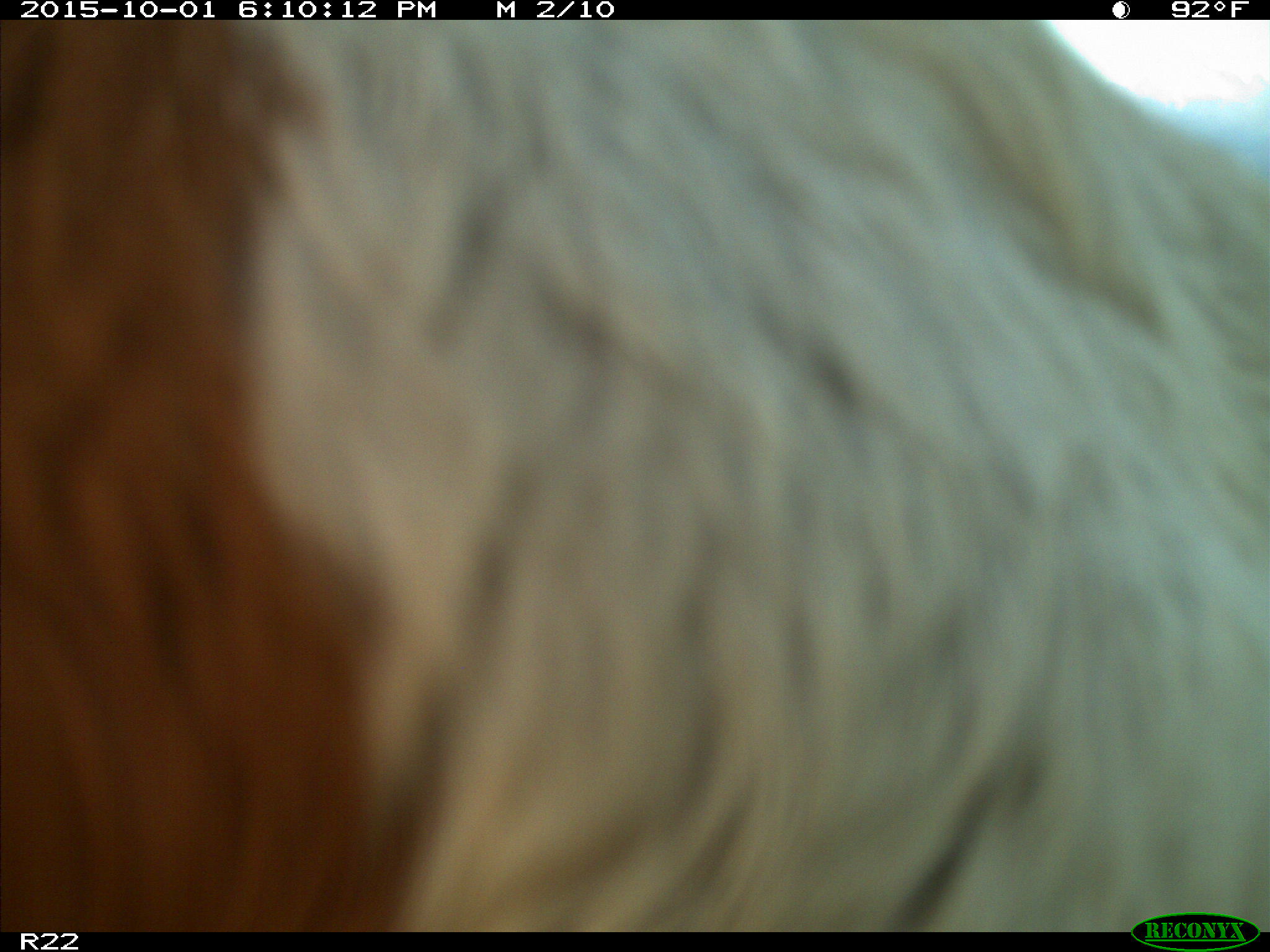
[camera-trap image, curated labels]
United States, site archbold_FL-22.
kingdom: Animalia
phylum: Chordata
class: Mammalia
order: Artiodactyla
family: Bovidae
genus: Bos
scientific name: Bos taurus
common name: domestic cow